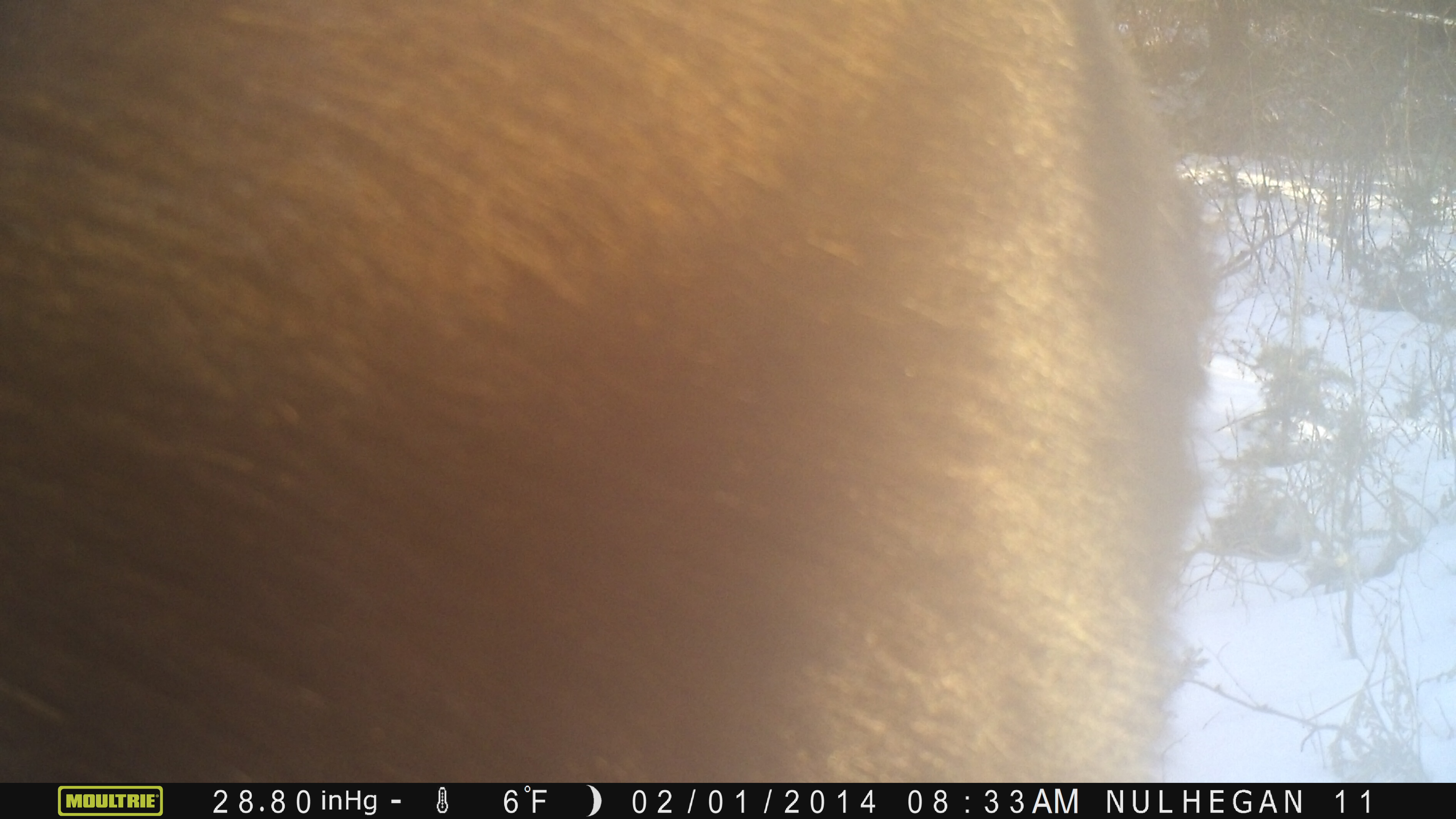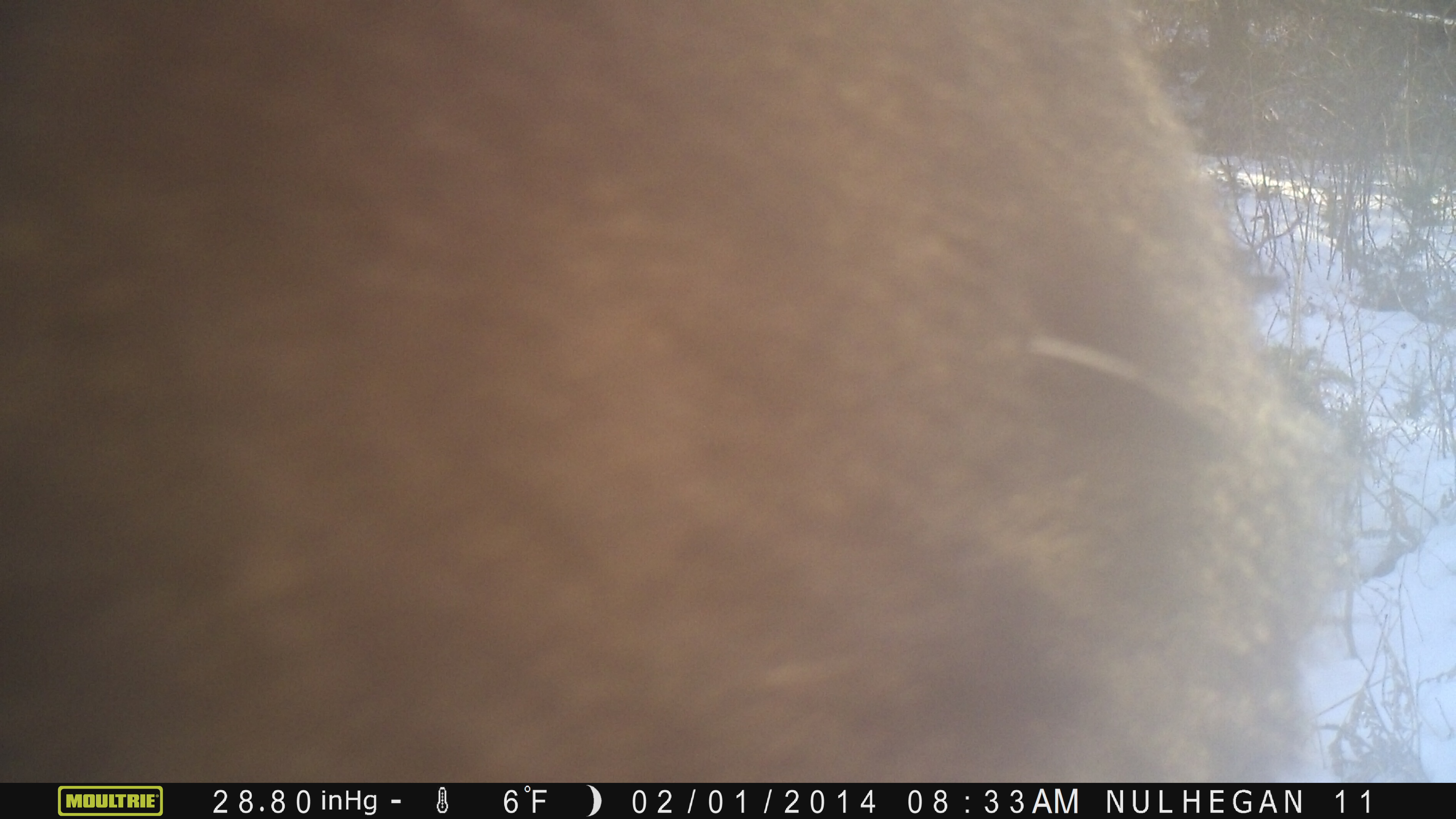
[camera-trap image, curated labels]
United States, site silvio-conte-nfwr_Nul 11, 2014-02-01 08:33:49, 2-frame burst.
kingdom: Animalia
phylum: Chordata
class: Mammalia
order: Artiodactyla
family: Cervidae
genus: Alces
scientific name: Alces alces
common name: moose